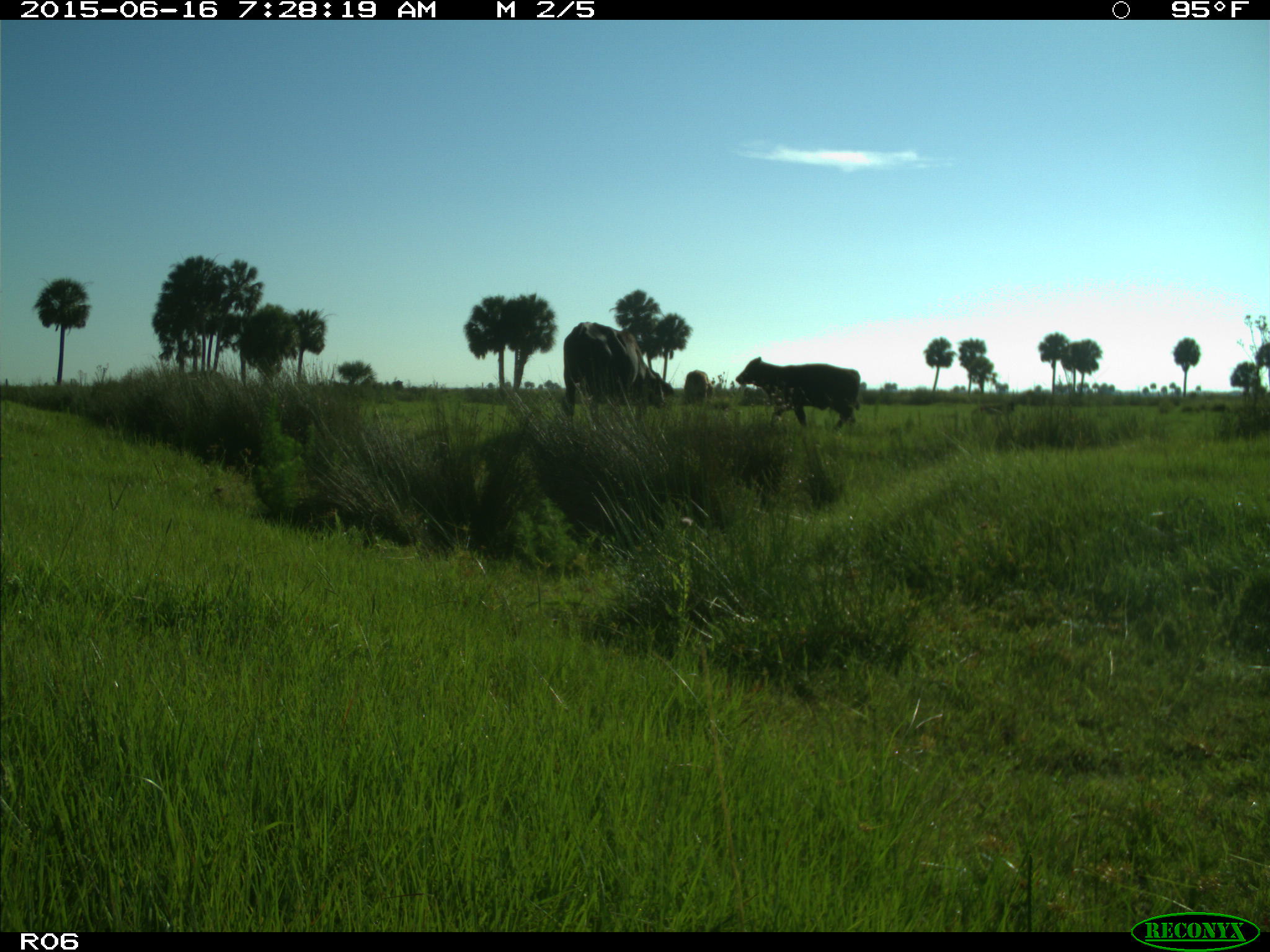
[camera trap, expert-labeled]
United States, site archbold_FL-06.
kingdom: Animalia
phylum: Chordata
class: Mammalia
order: Artiodactyla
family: Bovidae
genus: Bos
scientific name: Bos taurus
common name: domestic cow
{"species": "Bos taurus (domestic cow)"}